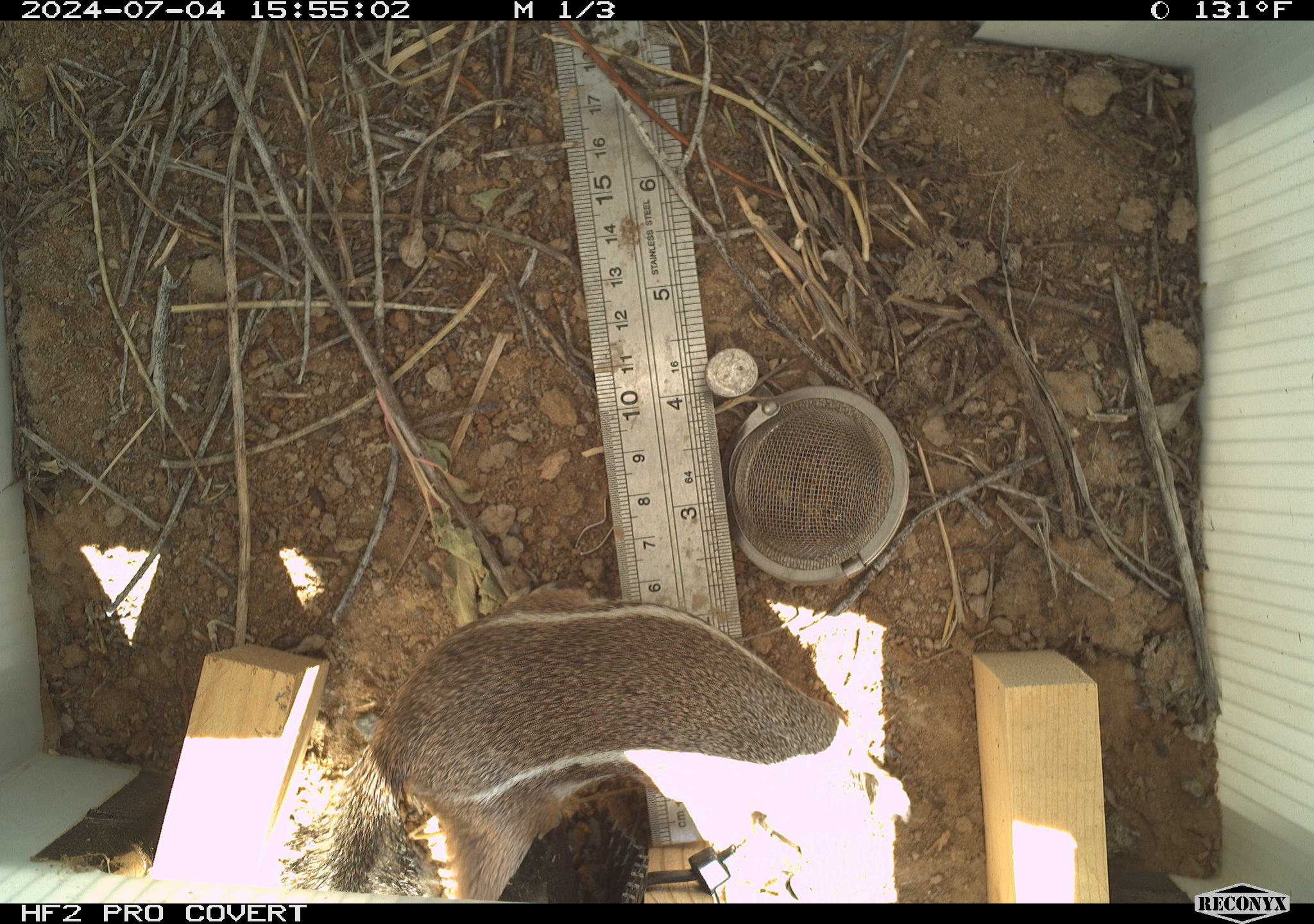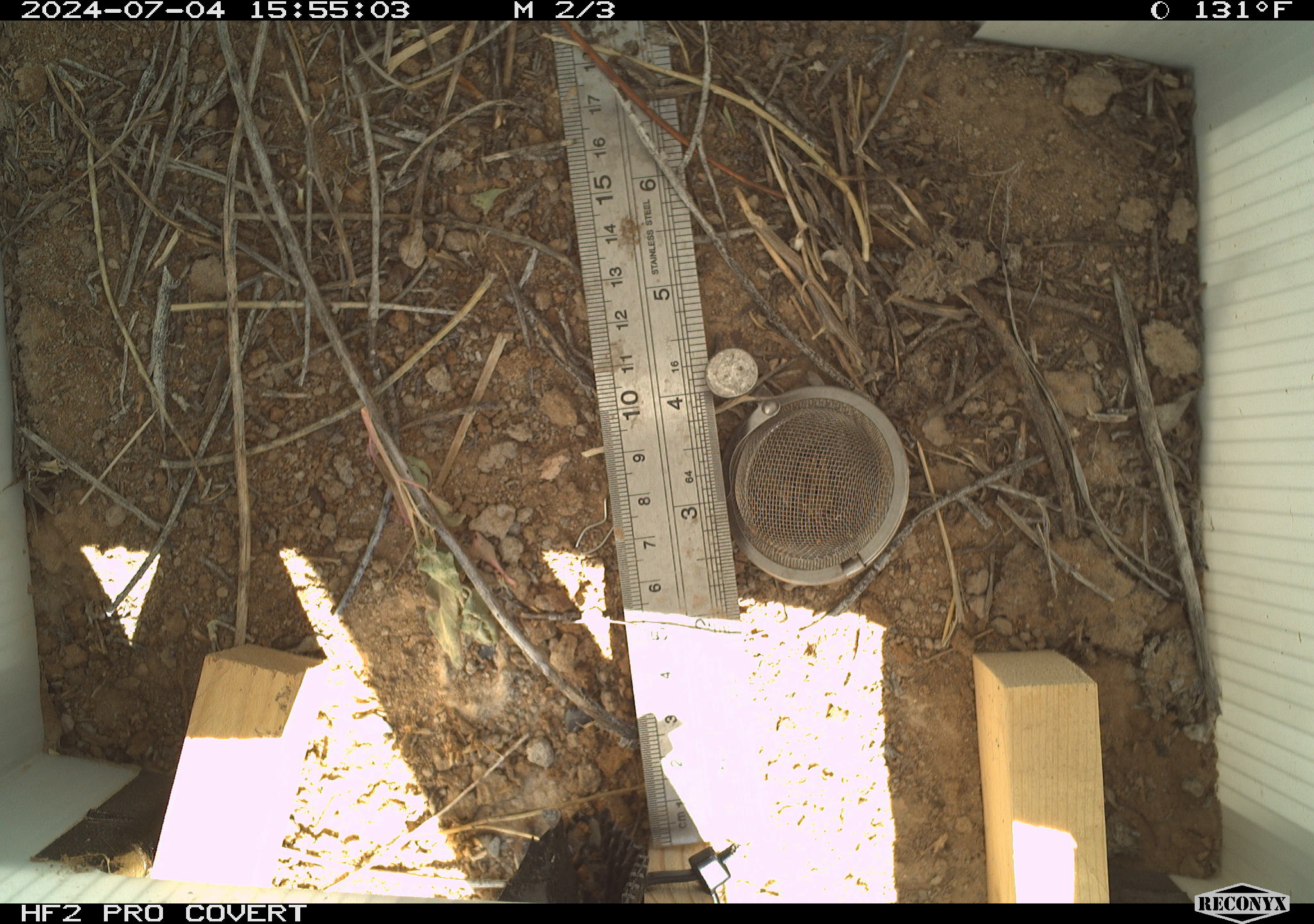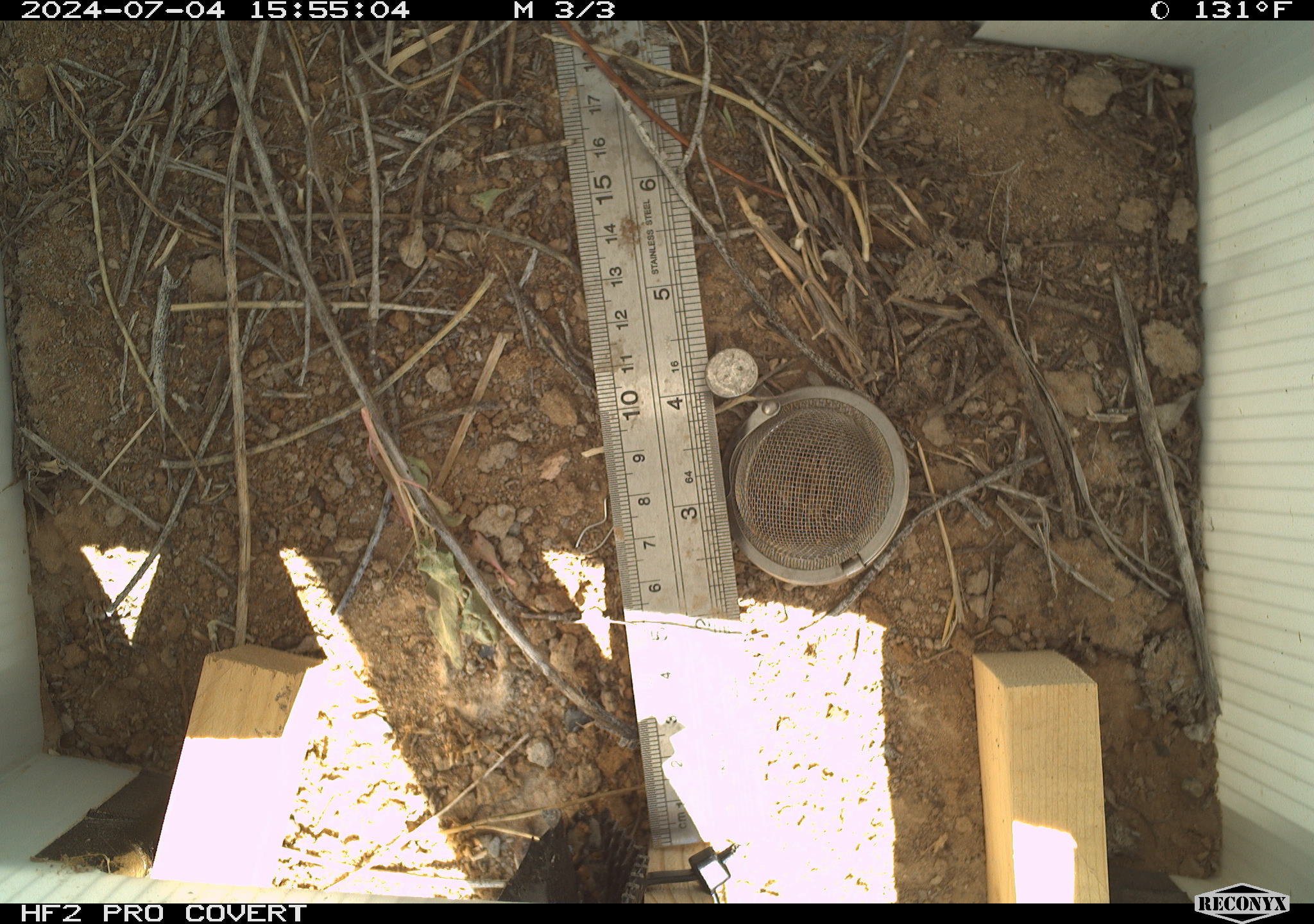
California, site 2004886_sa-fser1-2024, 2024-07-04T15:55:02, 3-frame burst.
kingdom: Animalia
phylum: Chordata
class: Mammalia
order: Rodentia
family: Sciuridae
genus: Ammospermophilus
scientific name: Ammospermophilus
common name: antelope ground squirrels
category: ammospermophilus species